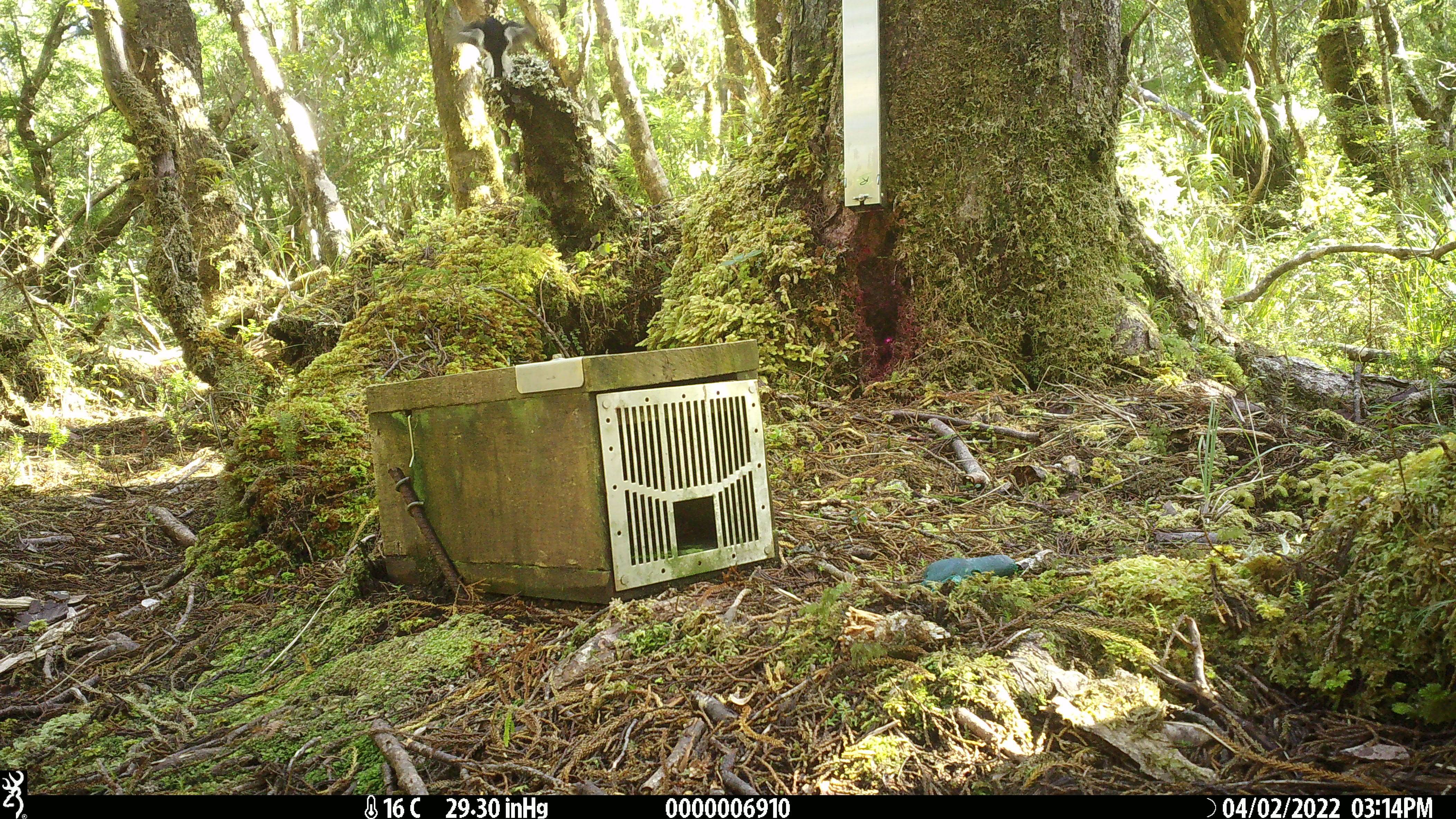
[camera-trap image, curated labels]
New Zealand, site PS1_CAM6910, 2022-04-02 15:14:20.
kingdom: Animalia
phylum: Chordata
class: Aves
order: Passeriformes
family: Petroicidae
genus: Petroica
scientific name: Petroica macrocephala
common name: tomtit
Tomtit (Petroica macrocephala).